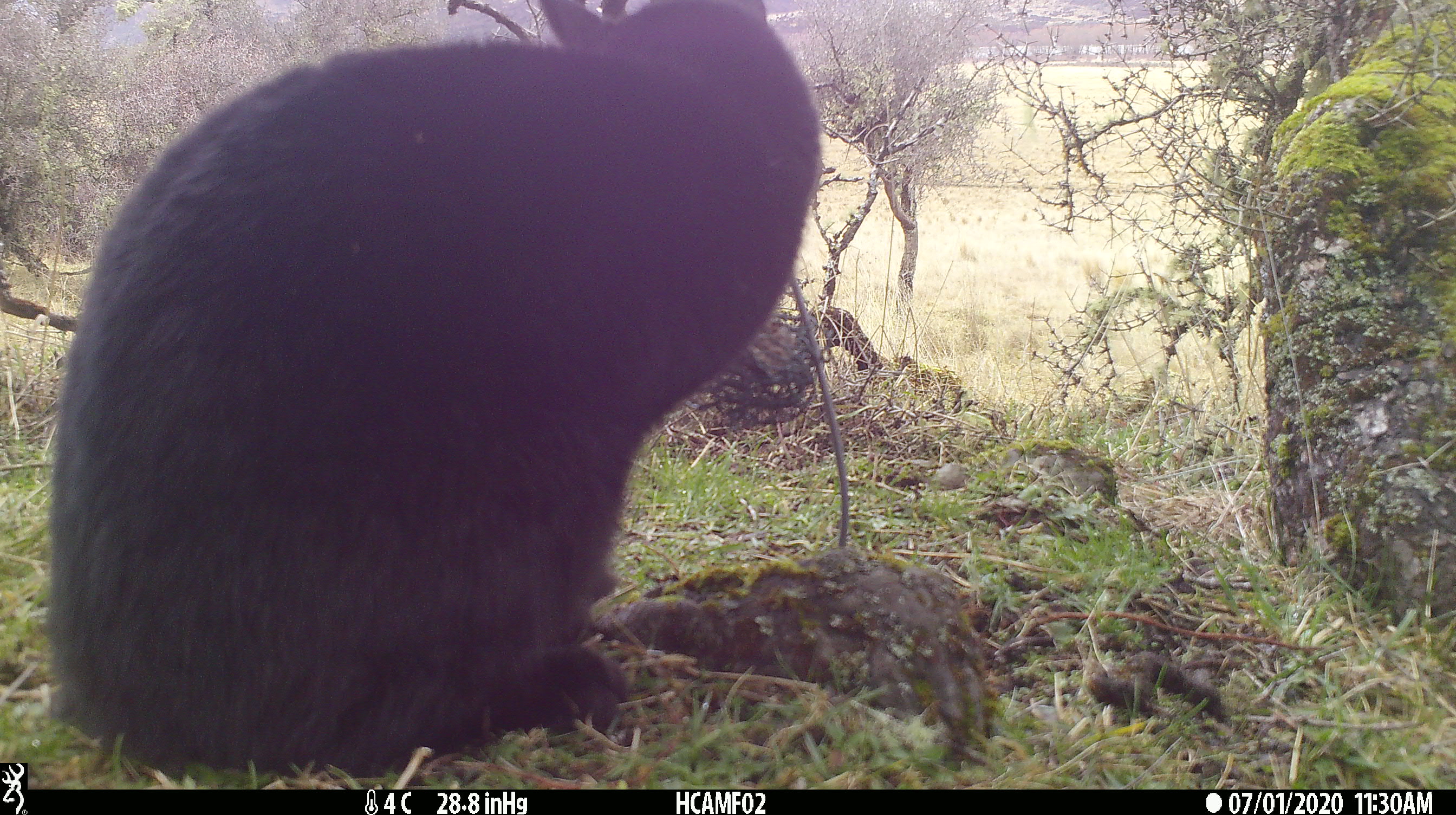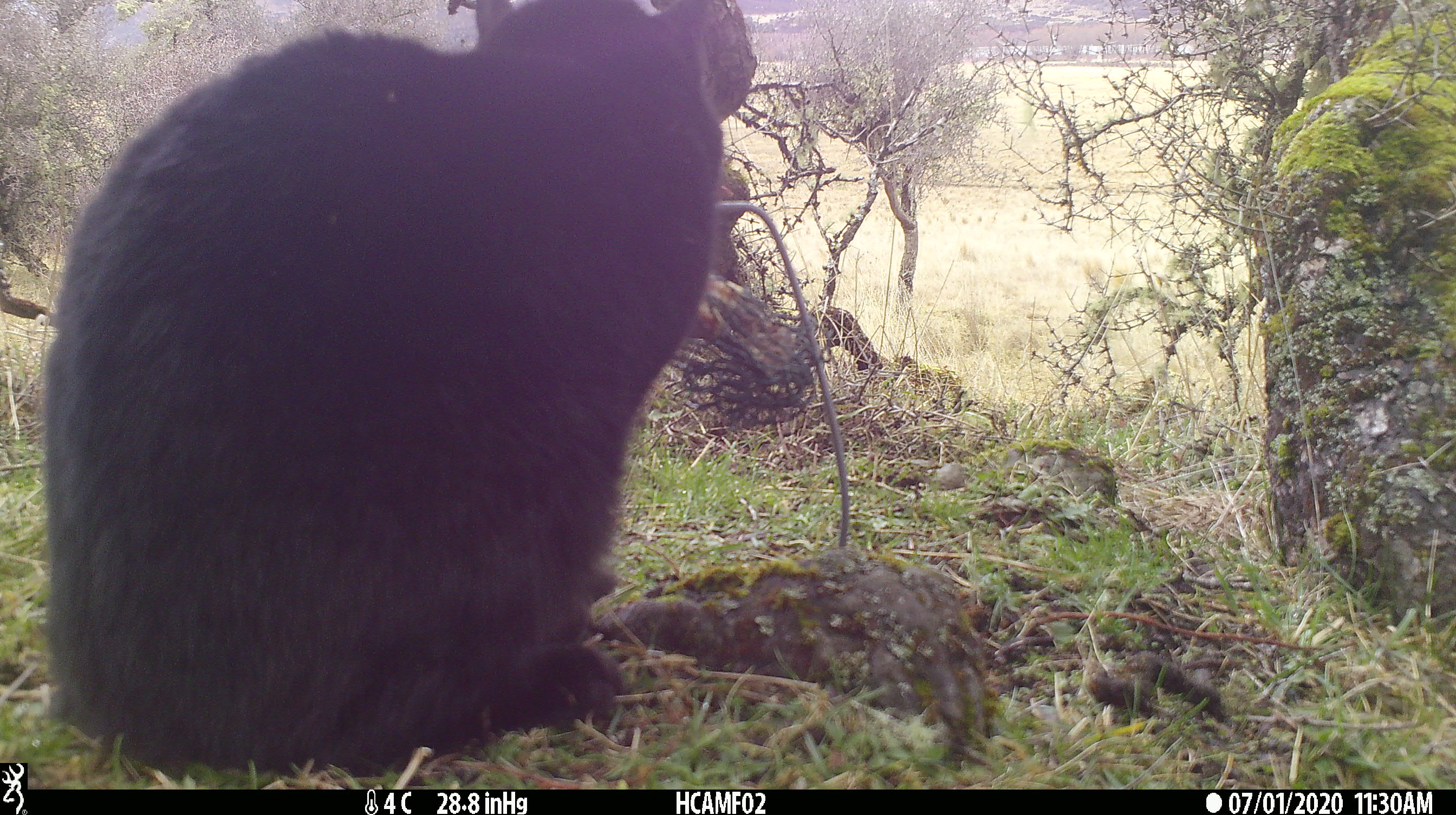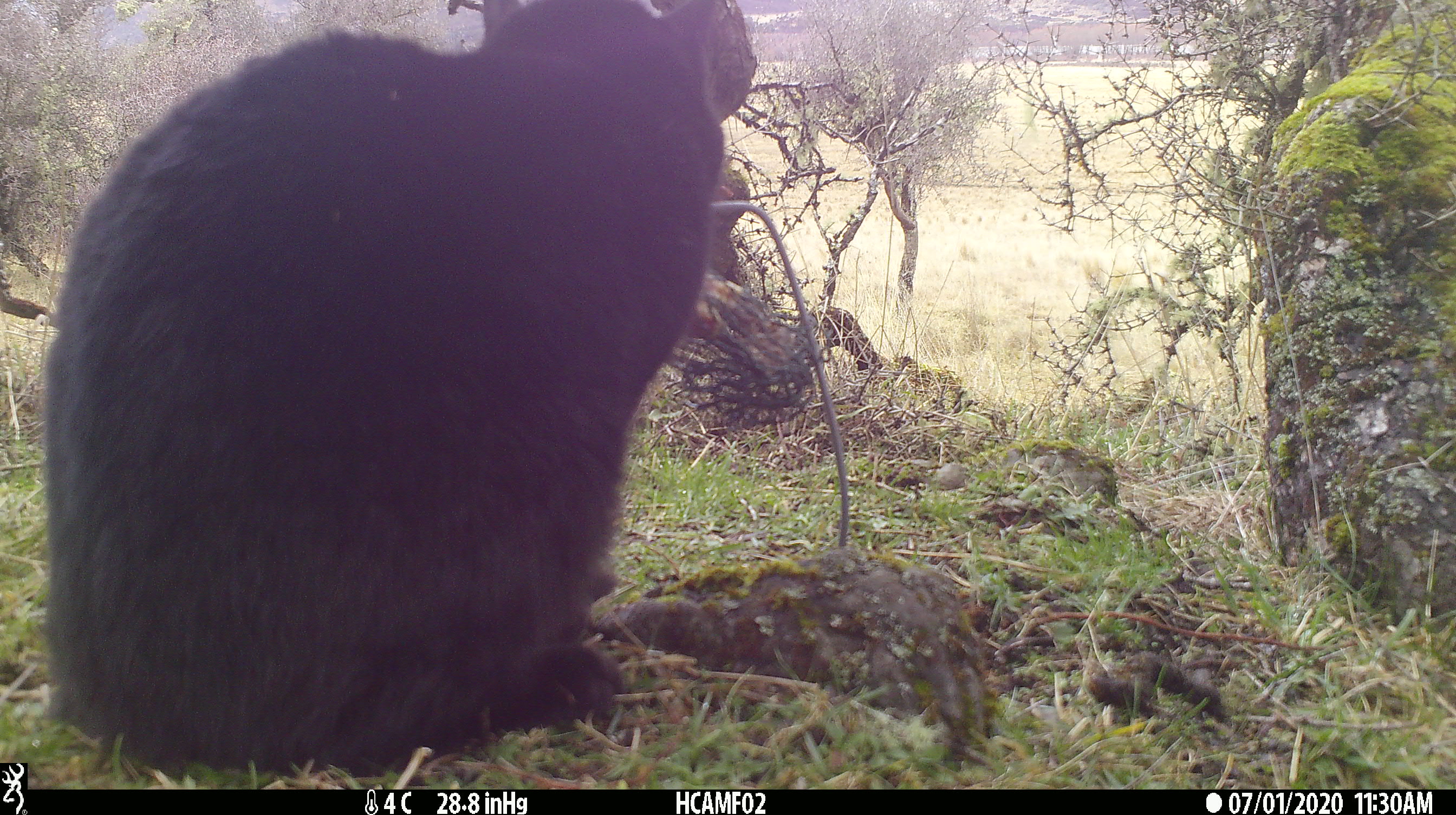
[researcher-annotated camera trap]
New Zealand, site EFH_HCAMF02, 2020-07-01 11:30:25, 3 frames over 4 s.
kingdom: Animalia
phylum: Chordata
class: Mammalia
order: Carnivora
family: Felidae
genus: Felis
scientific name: Felis catus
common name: domestic cat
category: cat